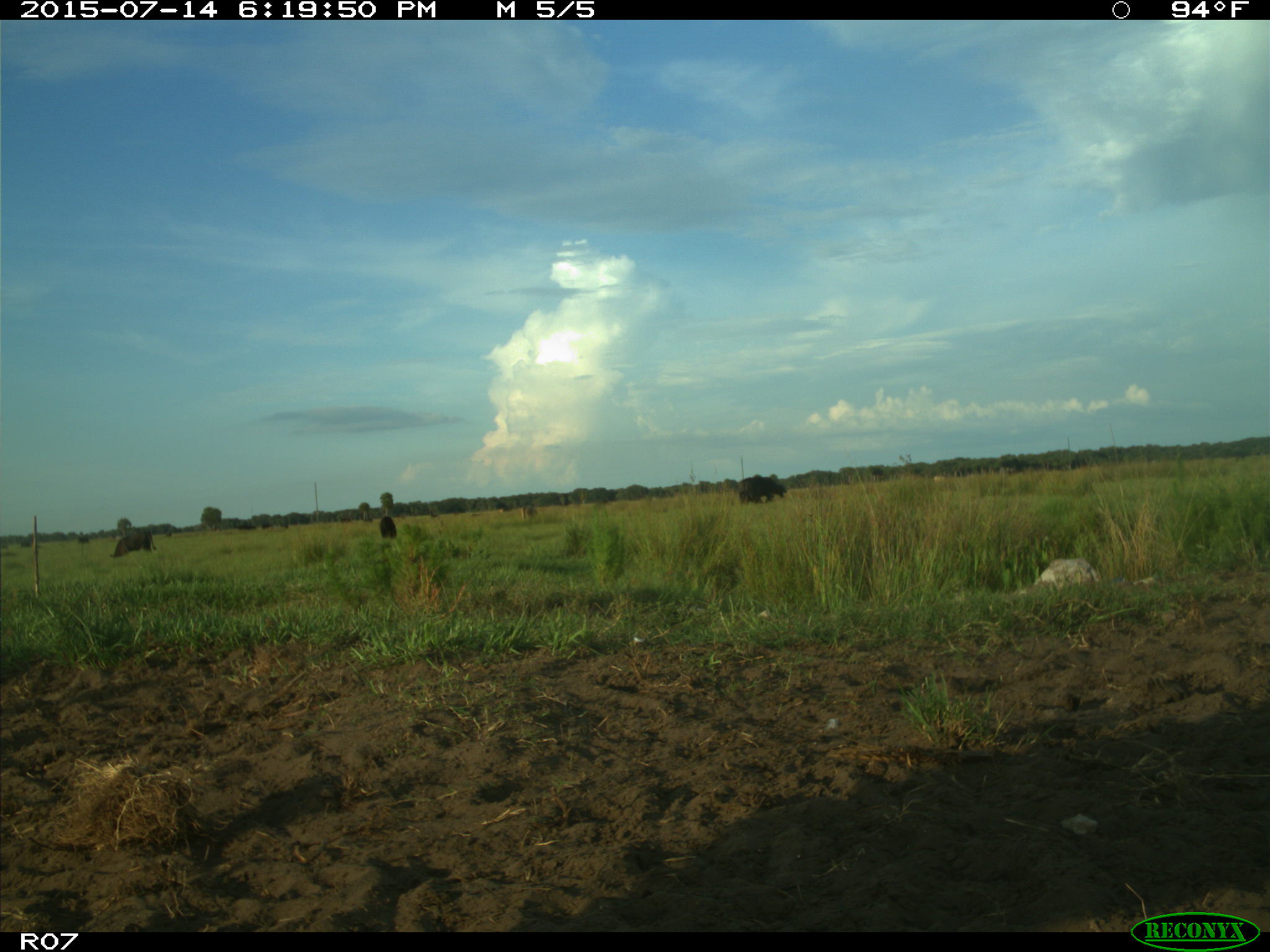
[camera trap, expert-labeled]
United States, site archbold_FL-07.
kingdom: Animalia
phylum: Chordata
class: Mammalia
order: Artiodactyla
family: Bovidae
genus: Bos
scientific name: Bos taurus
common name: domestic cow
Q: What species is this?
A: Bos taurus (domestic cow).